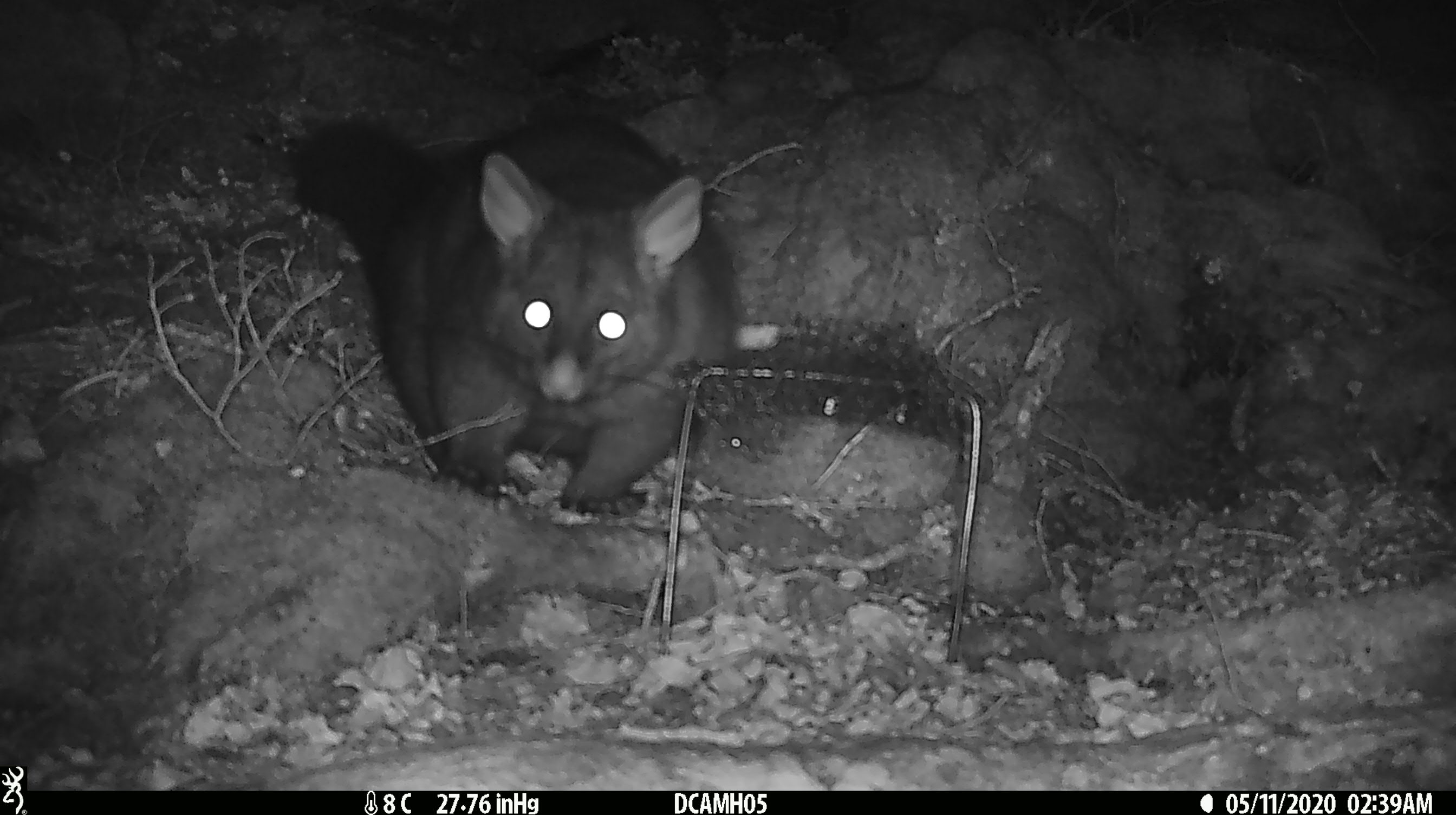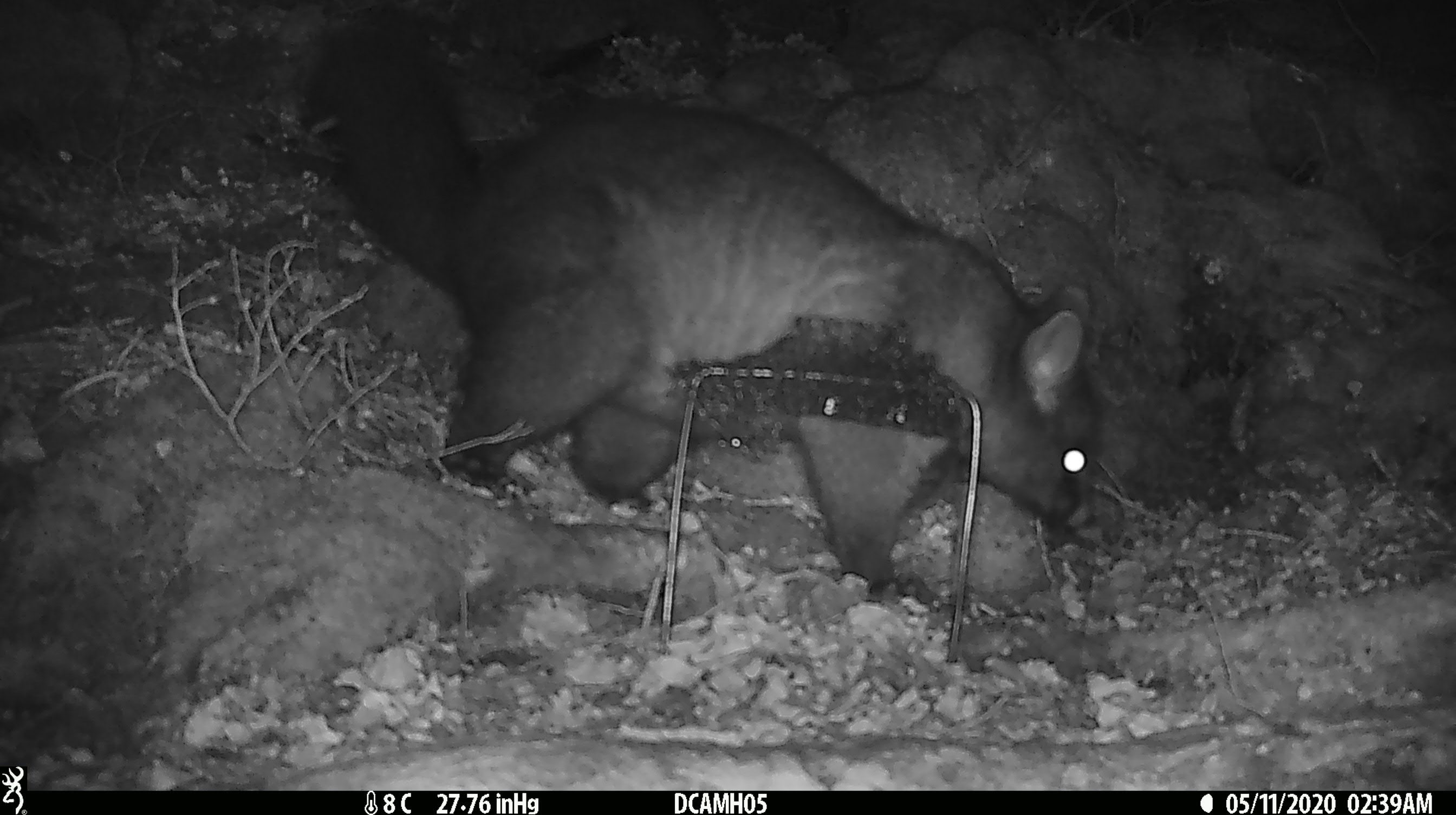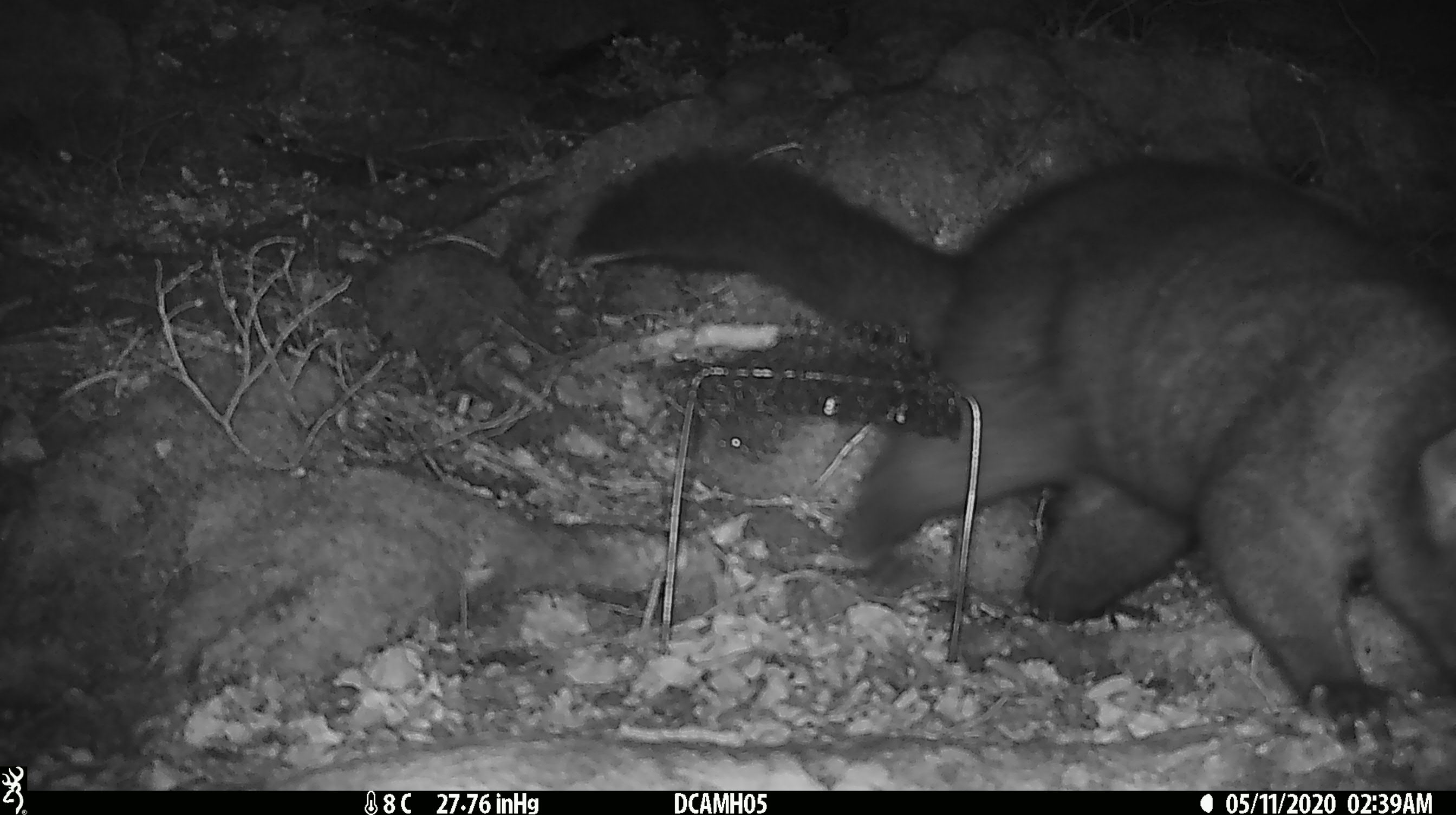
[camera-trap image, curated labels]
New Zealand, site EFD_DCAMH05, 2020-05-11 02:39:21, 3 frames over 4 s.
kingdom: Animalia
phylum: Chordata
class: Mammalia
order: Diprotodontia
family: Phalangeridae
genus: Trichosurus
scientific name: Trichosurus vulpecula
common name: common brushtail possum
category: possum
Possum (common brushtail possum) (Trichosurus vulpecula).